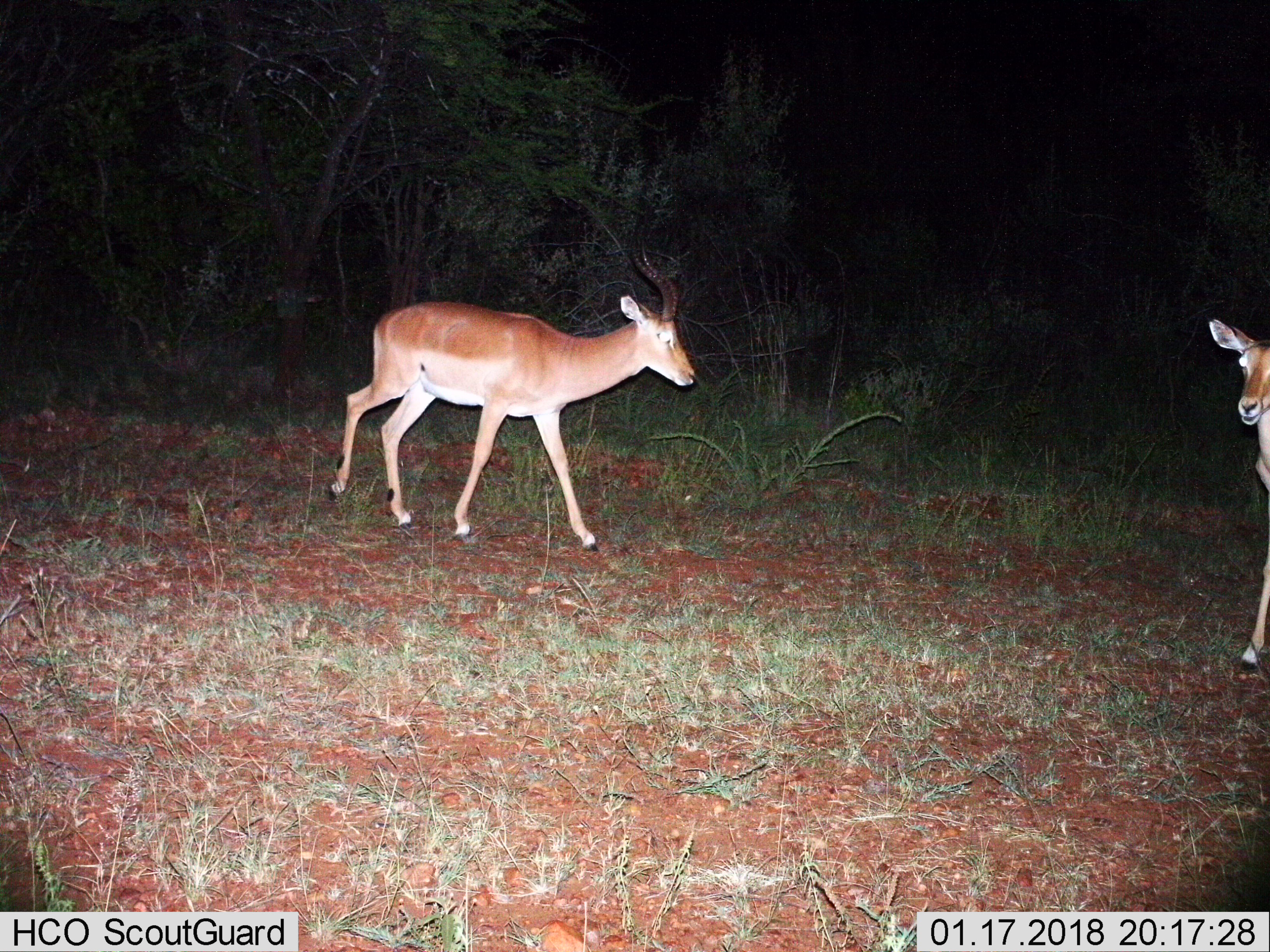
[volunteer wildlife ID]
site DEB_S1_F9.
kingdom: Animalia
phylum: Chordata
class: Mammalia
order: Artiodactyla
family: Bovidae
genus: Aepyceros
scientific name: Aepyceros melampus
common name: impala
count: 2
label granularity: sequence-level